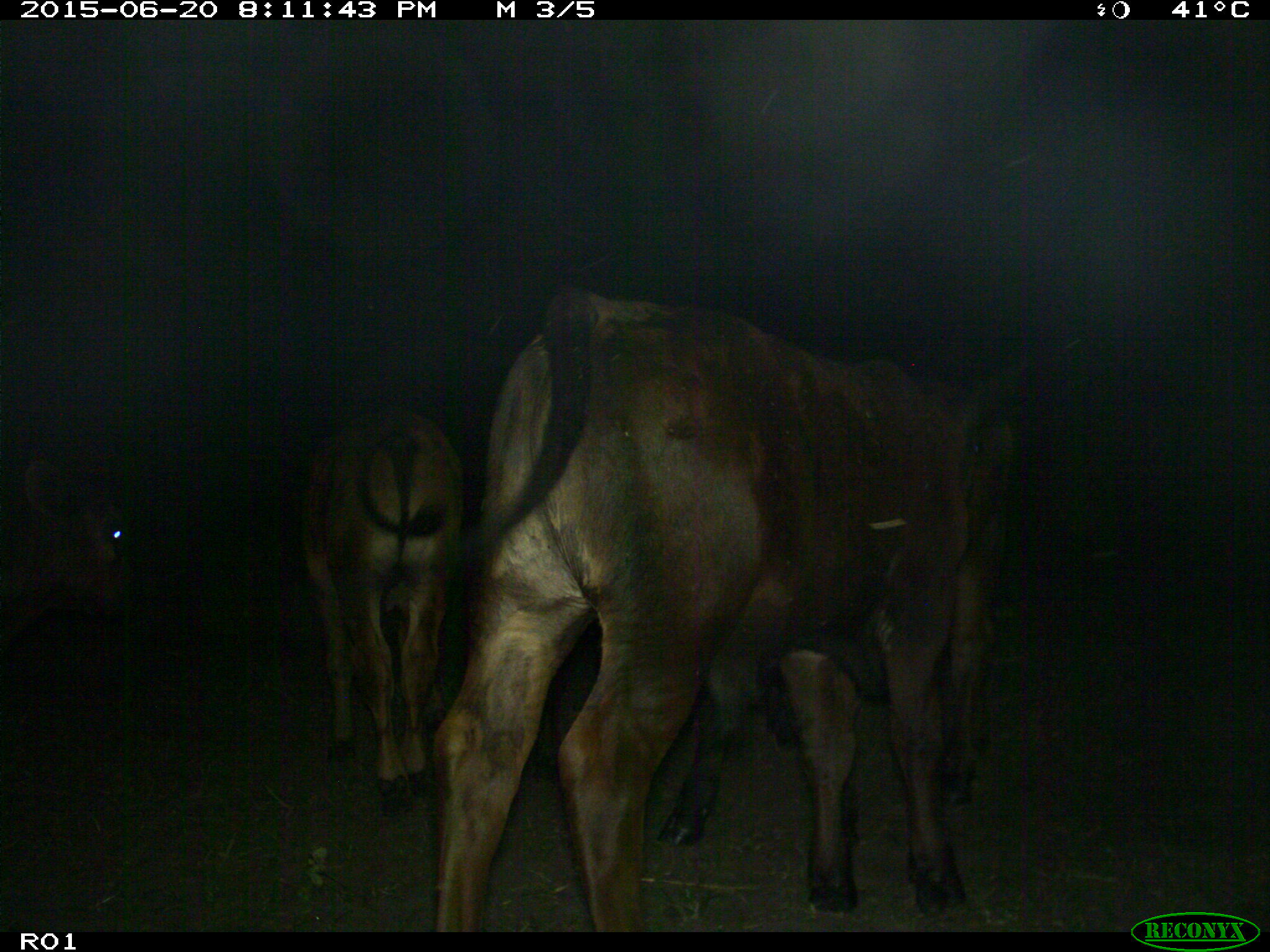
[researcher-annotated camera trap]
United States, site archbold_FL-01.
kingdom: Animalia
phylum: Chordata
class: Mammalia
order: Artiodactyla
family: Bovidae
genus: Bos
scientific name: Bos taurus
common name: domestic cow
Bos taurus (domestic cow).